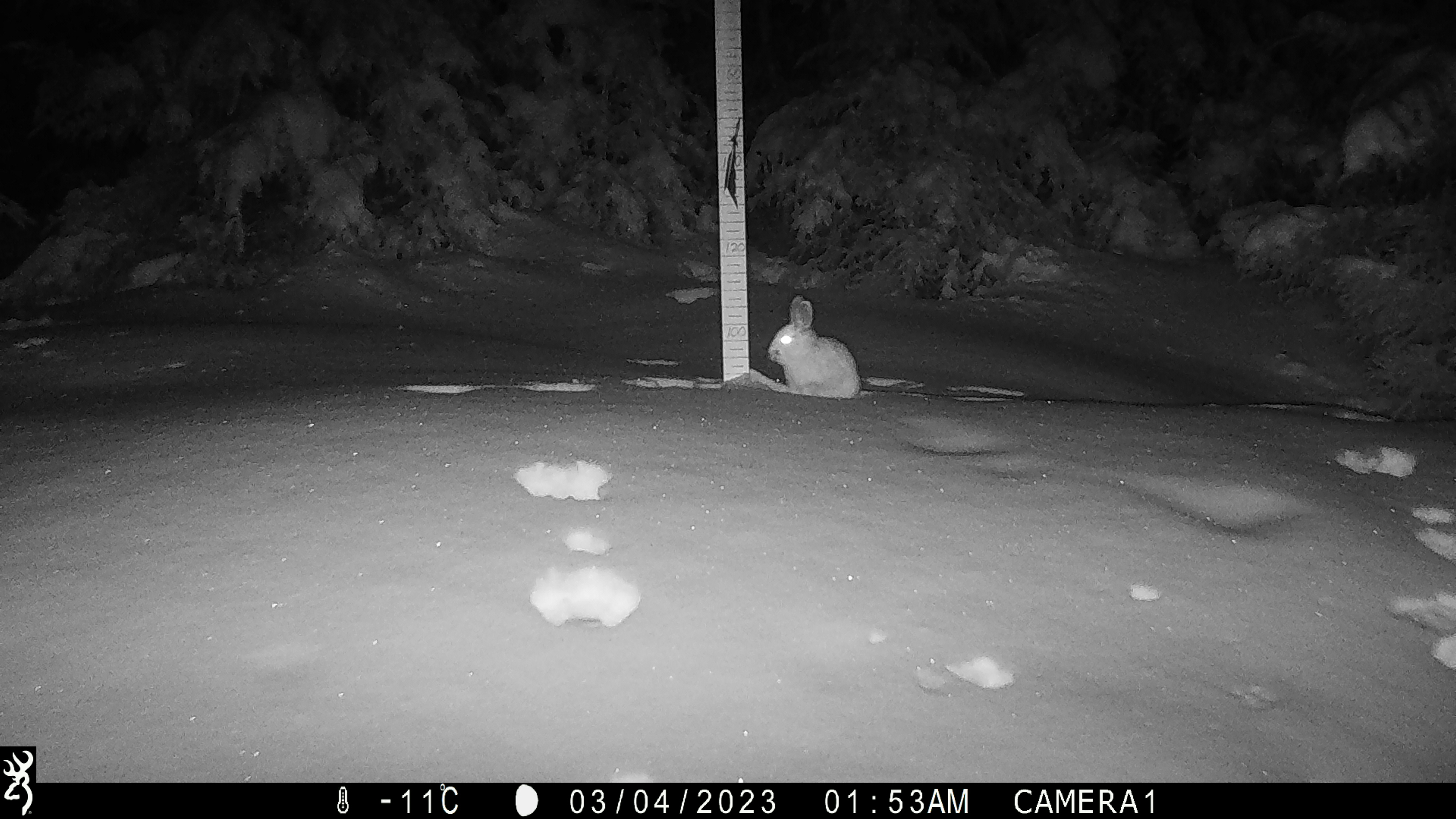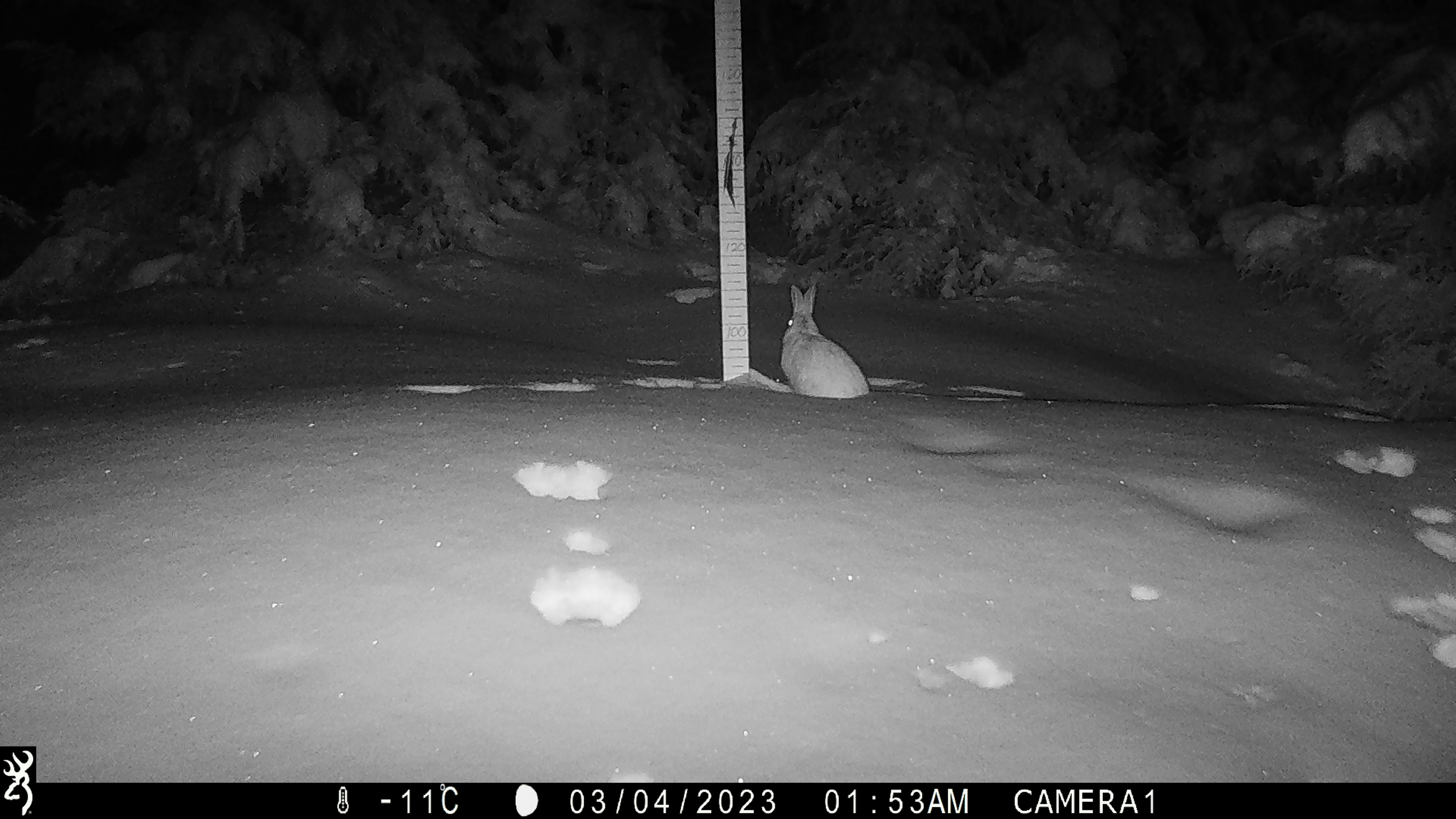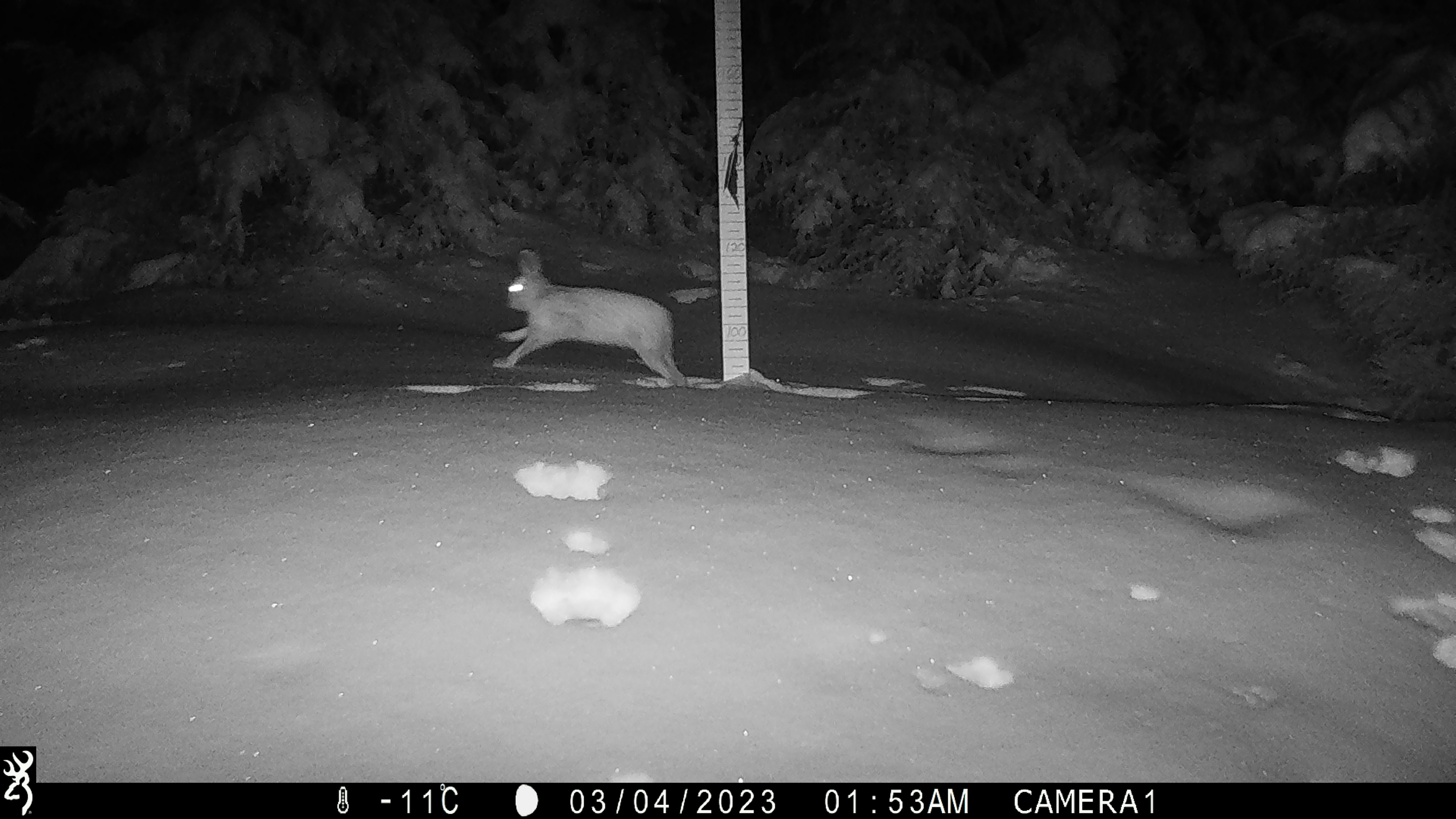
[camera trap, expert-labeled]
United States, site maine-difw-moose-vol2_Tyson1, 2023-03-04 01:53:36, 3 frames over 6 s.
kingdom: Animalia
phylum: Chordata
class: Mammalia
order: Lagomorpha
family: Leporidae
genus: Lepus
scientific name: Lepus americanus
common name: snowshoe hare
Snowshoe hare (Lepus americanus).